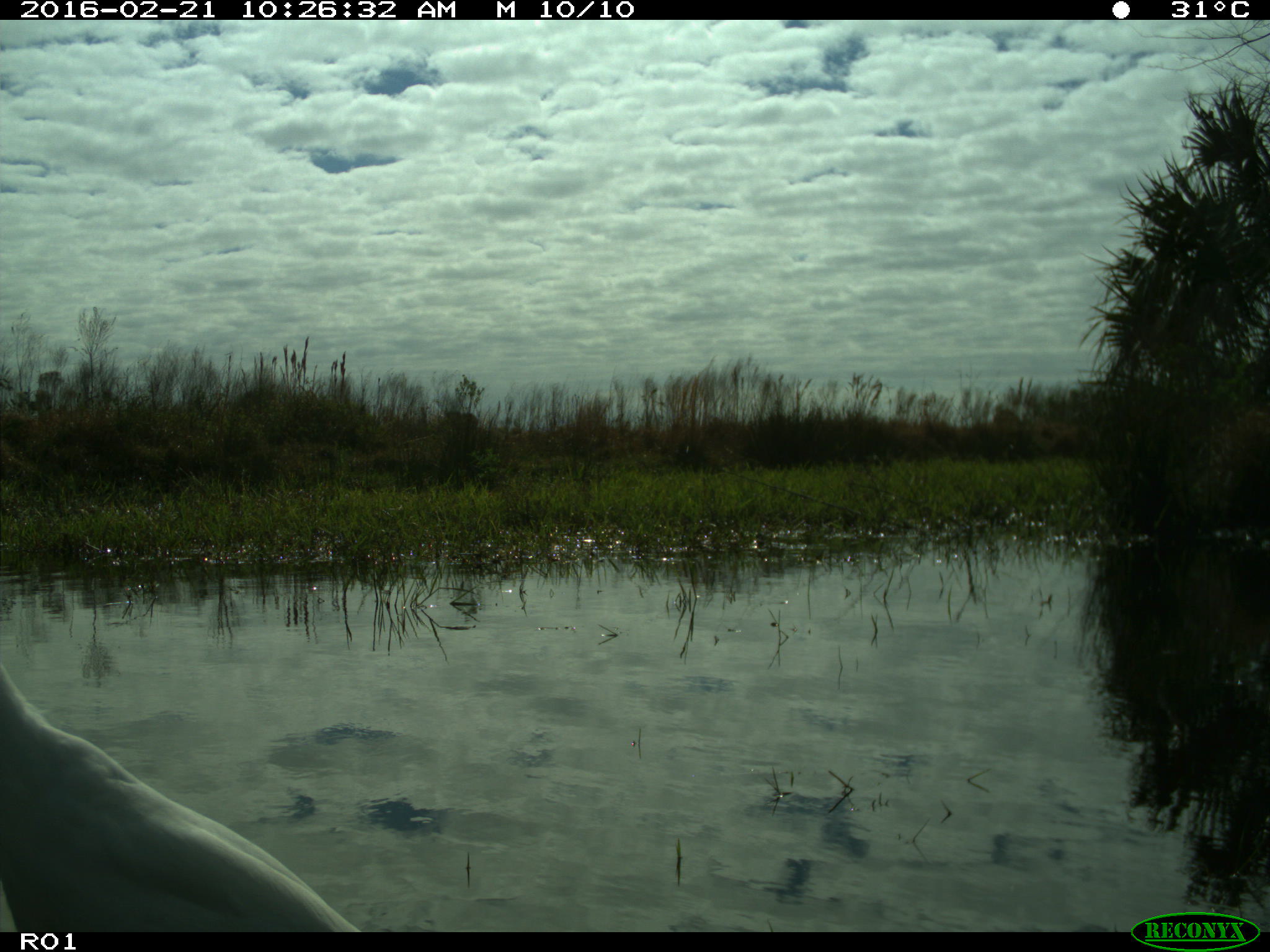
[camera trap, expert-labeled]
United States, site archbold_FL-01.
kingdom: Animalia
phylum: Chordata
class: Aves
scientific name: Aves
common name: birds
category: unidentified bird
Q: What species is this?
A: Unidentified bird (birds) (Aves).